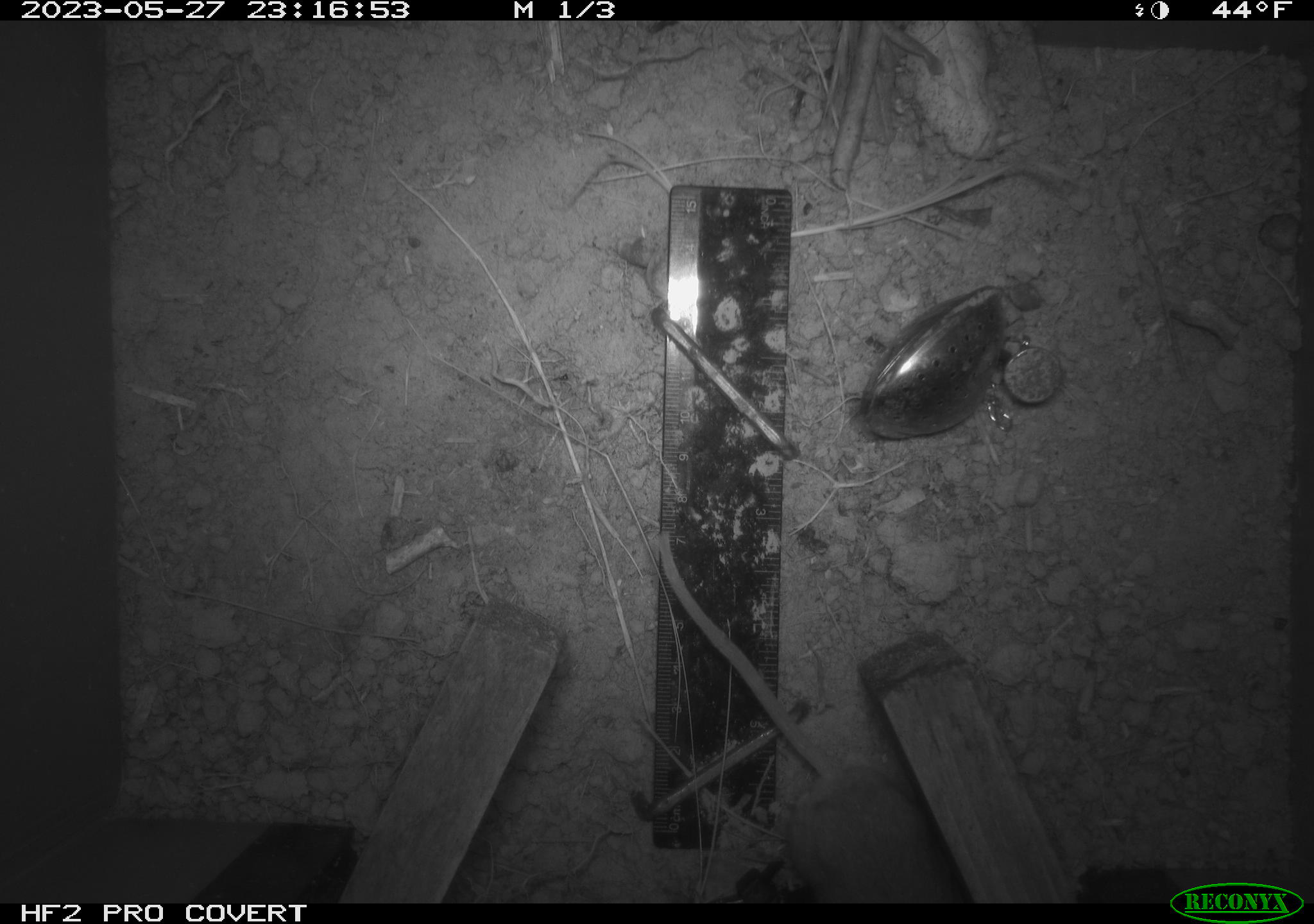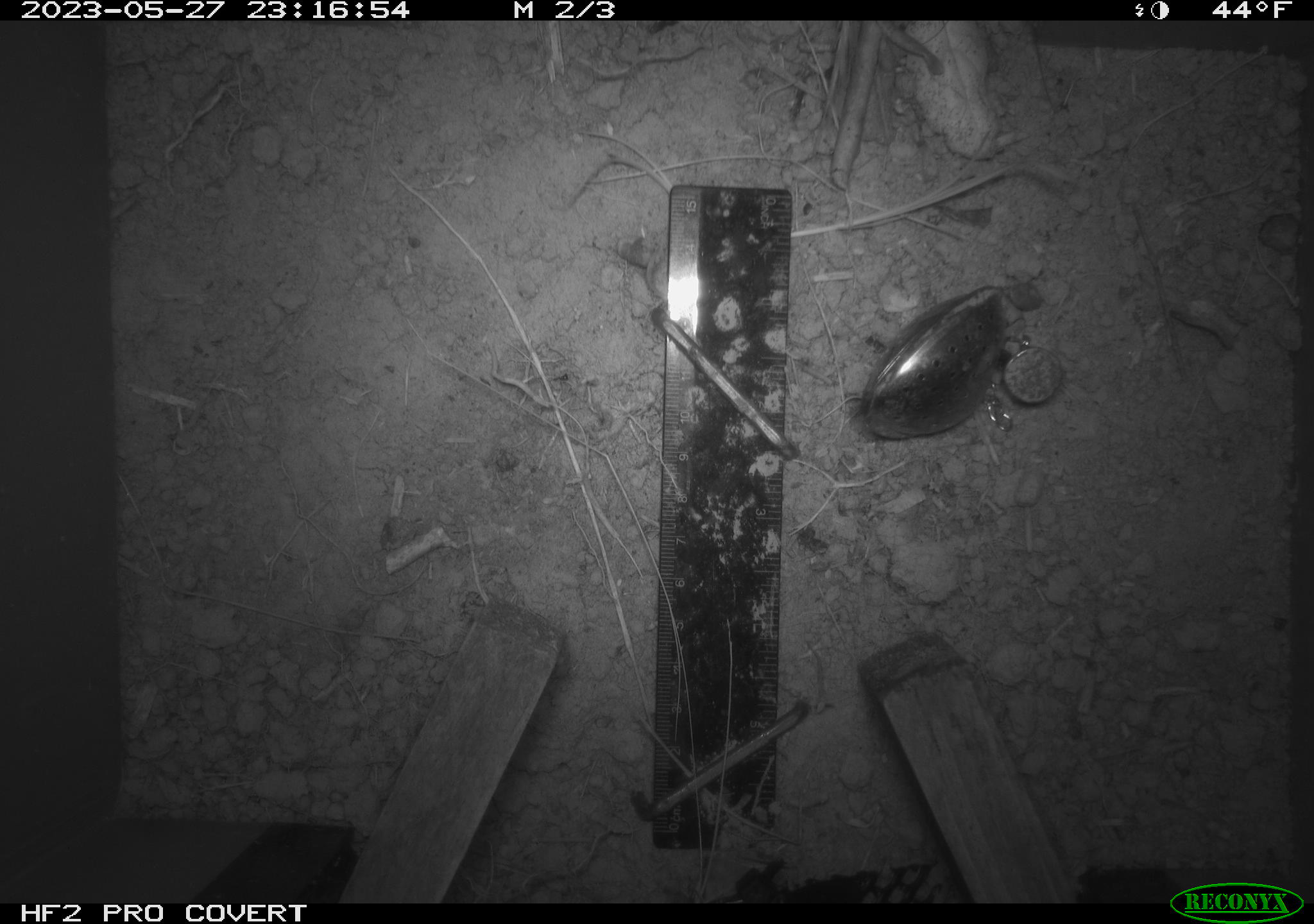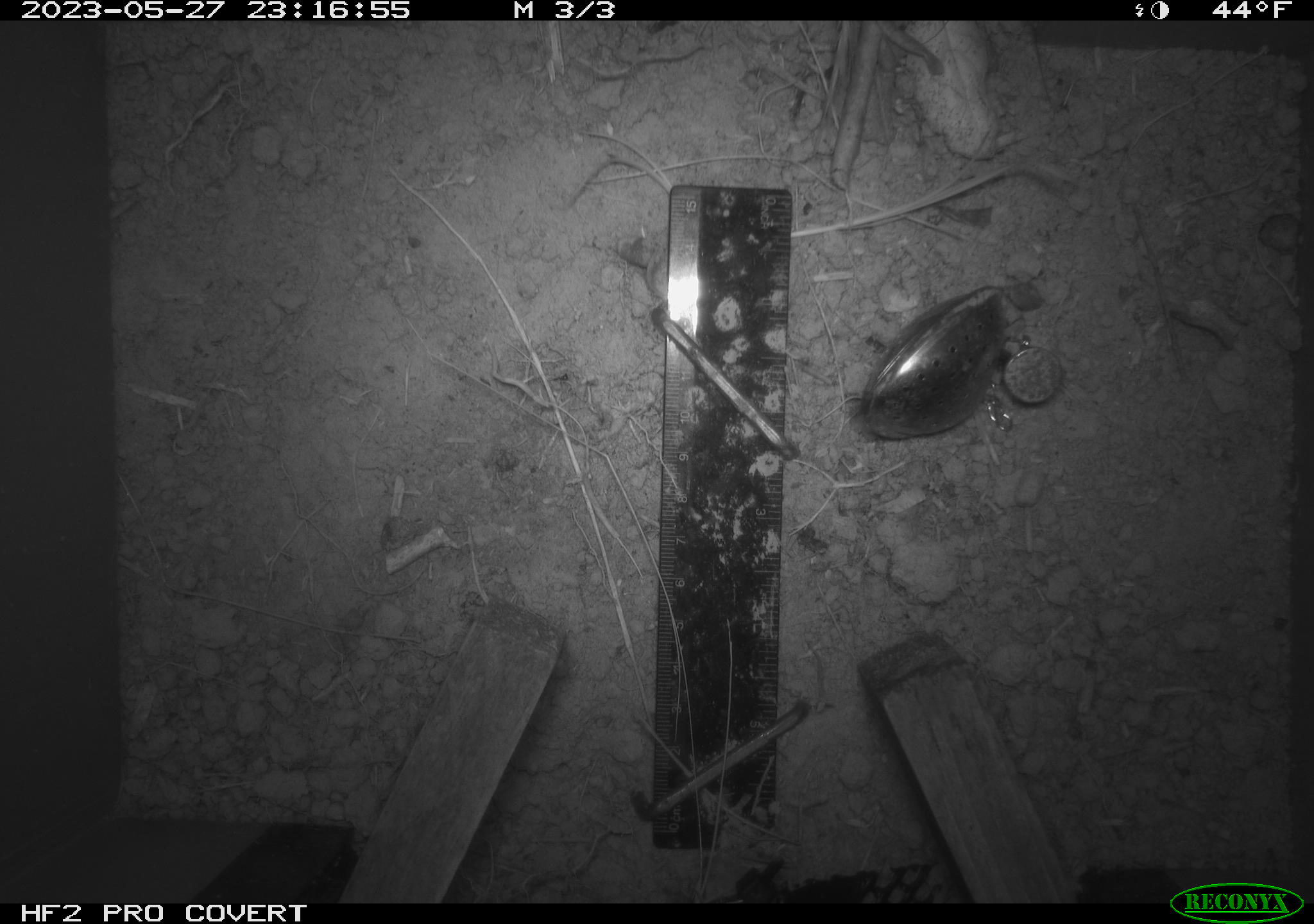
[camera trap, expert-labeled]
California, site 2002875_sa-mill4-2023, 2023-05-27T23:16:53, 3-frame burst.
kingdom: Animalia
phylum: Chordata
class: Mammalia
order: Rodentia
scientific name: Rodentia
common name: mouse species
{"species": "mouse species (Rodentia)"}